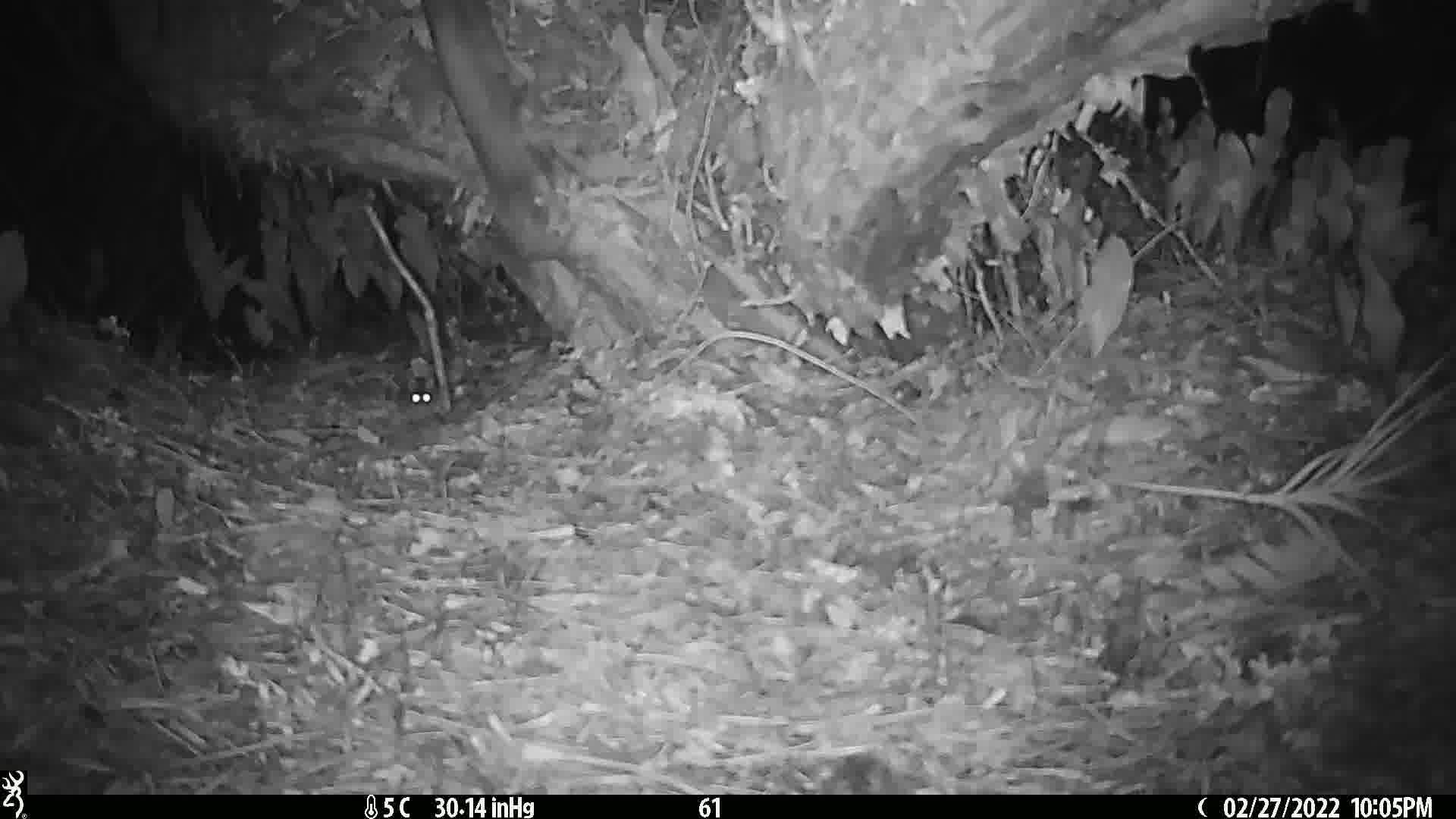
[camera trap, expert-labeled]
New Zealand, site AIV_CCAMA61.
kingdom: Animalia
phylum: Chordata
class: Mammalia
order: Rodentia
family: Muridae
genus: Mus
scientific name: Mus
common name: mouse